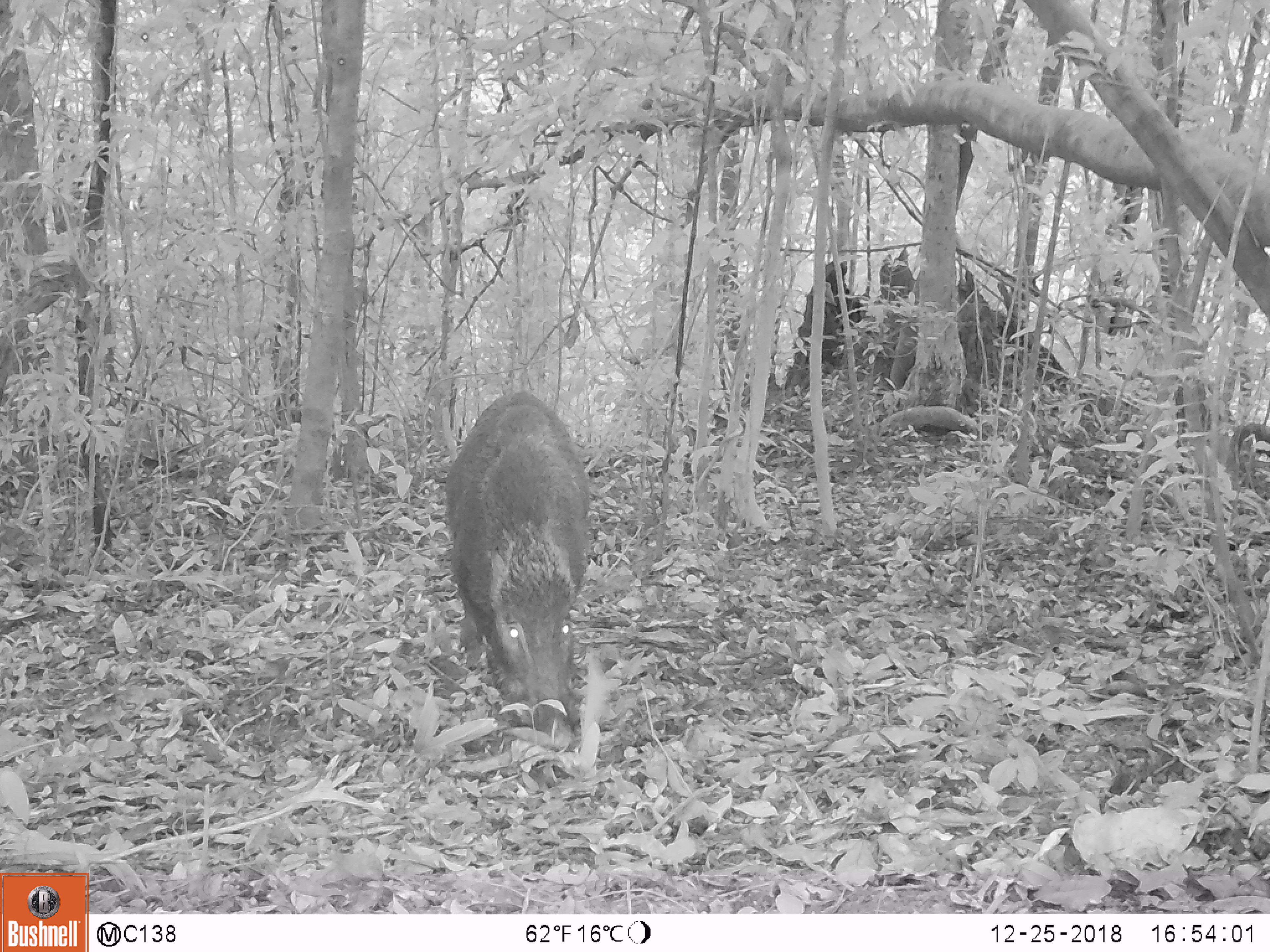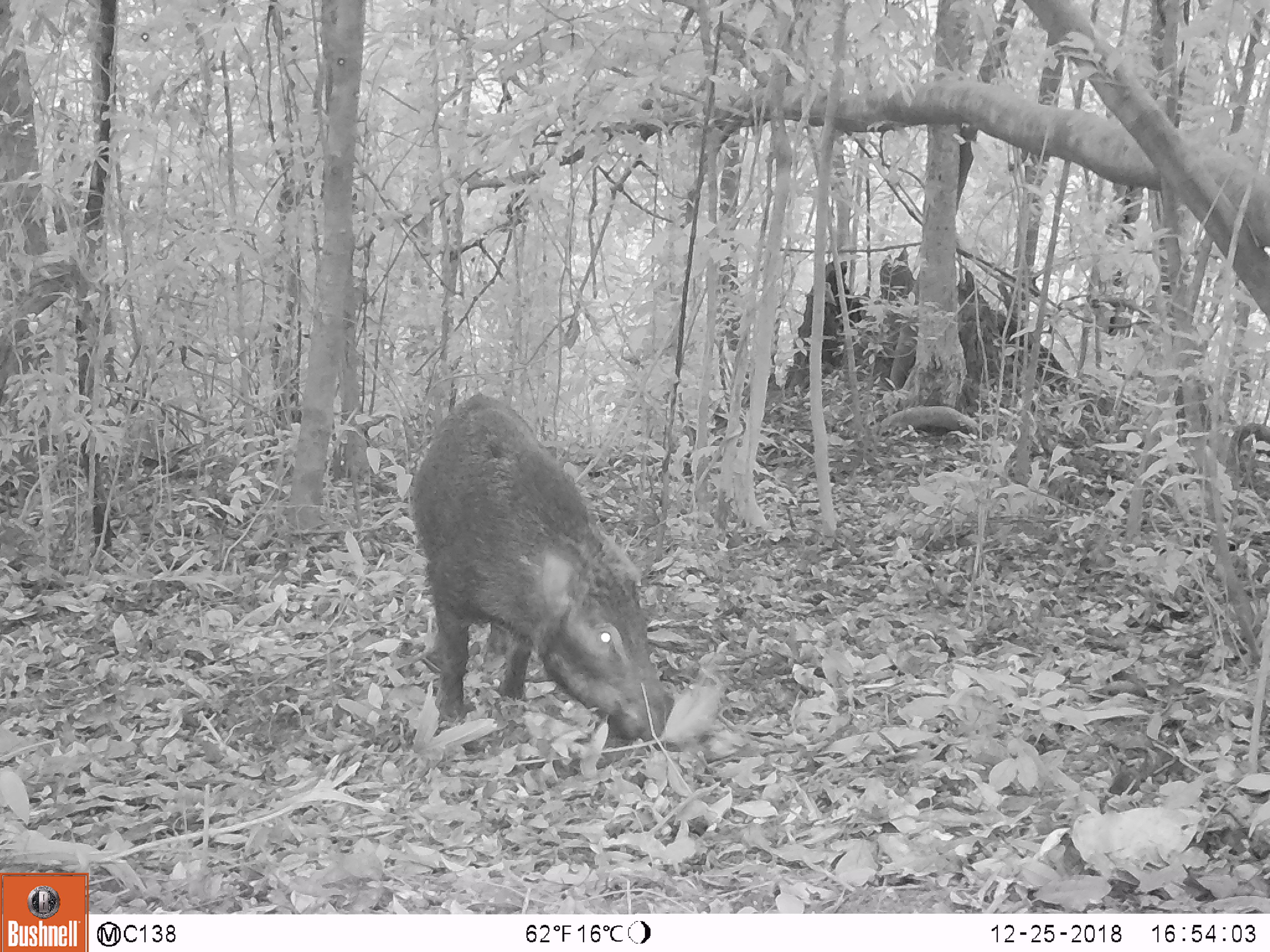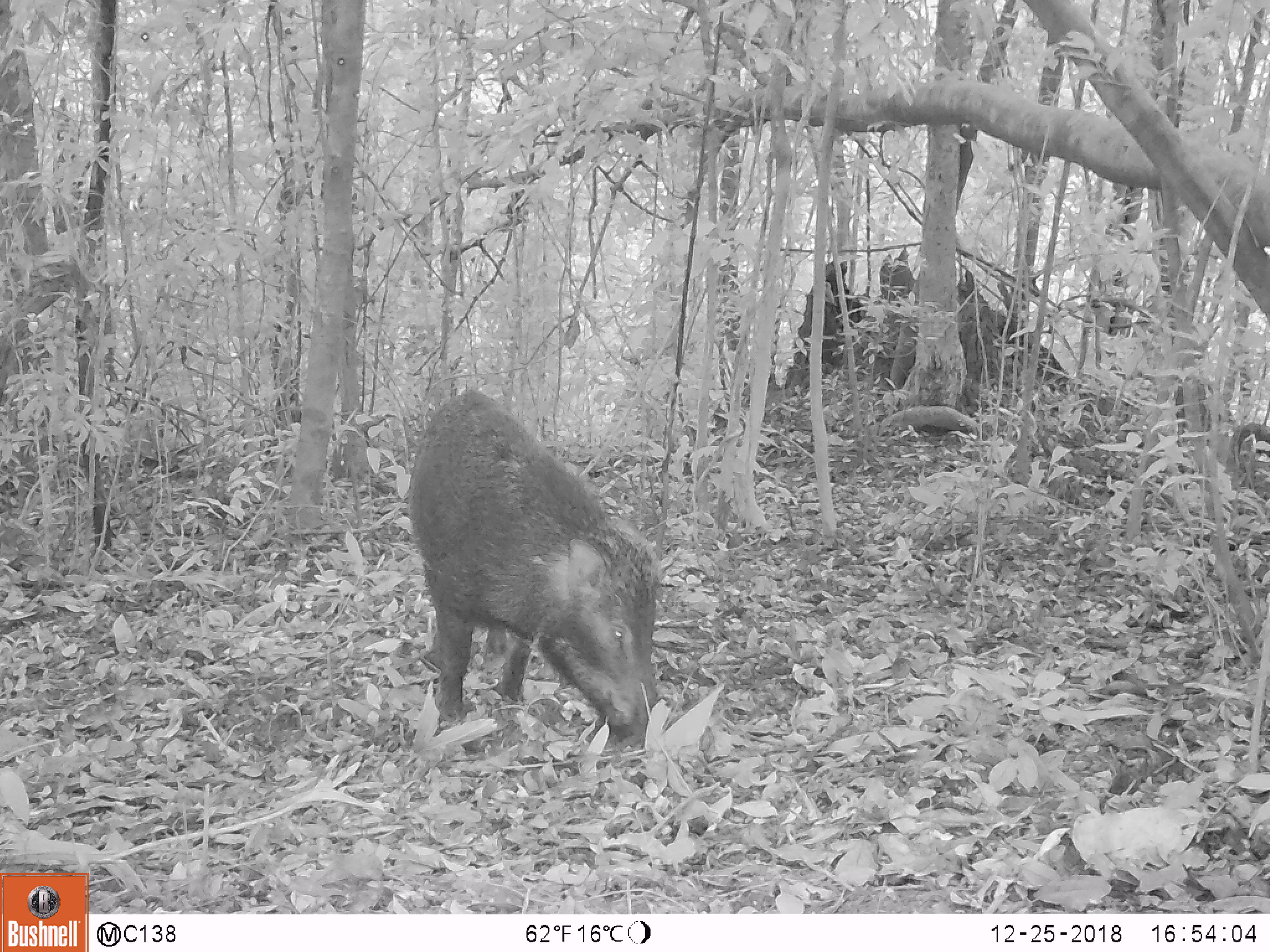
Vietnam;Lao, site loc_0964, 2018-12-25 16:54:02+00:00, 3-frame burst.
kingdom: Animalia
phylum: Chordata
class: Mammalia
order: Artiodactyla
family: Suidae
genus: Sus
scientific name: Sus scrofa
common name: eurasian wild pig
Eurasian wild pig (Sus scrofa). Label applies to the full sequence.